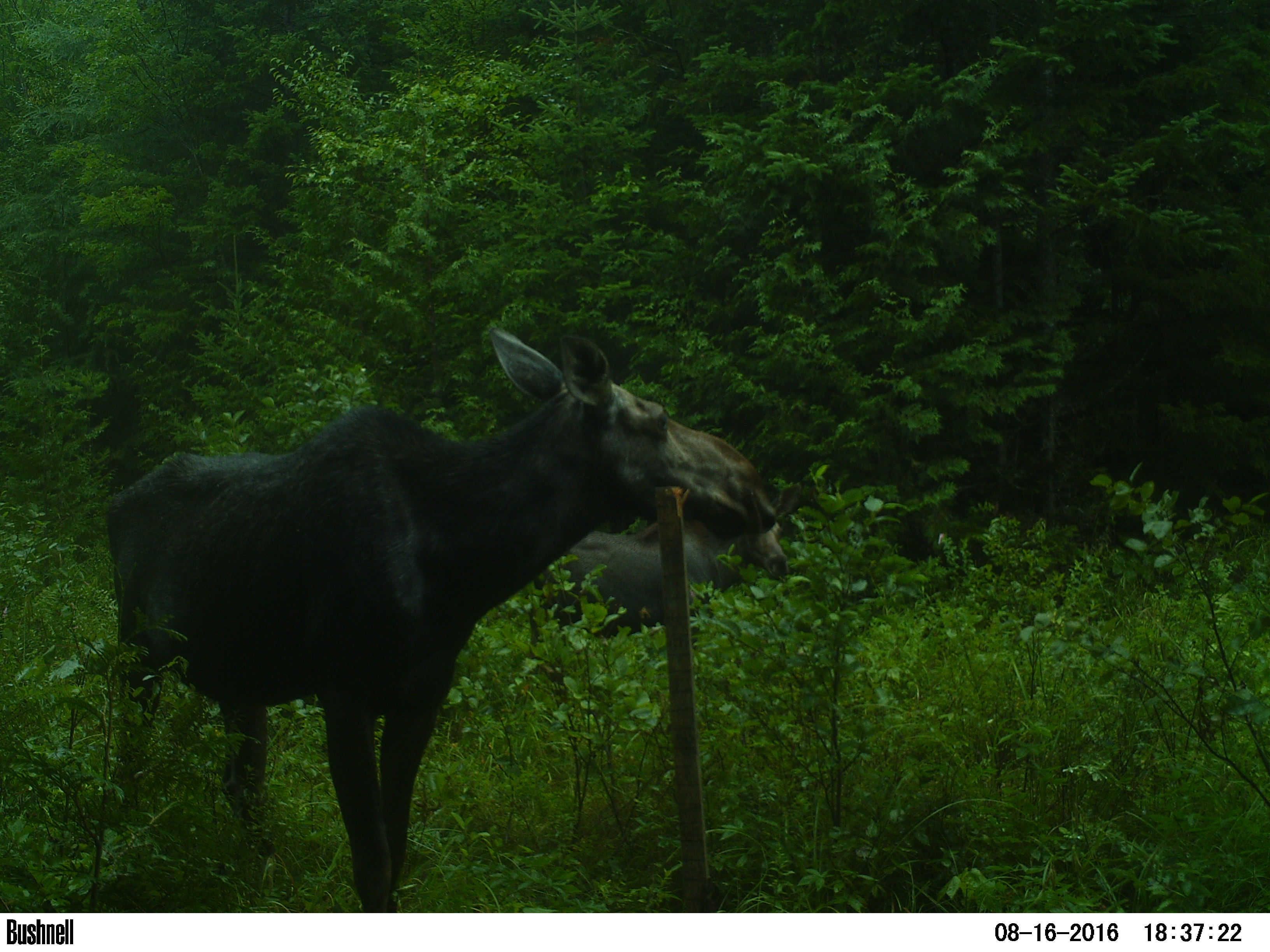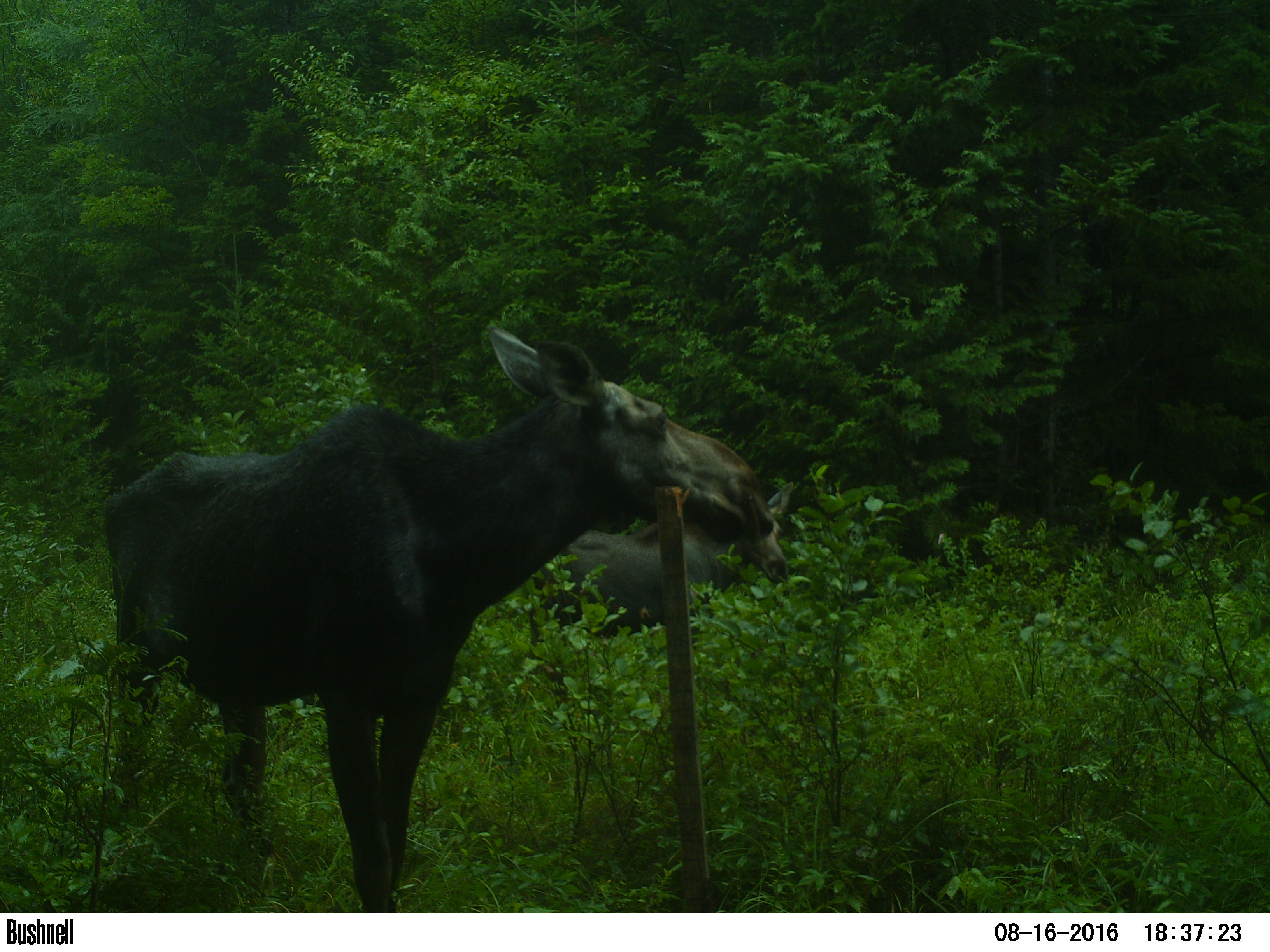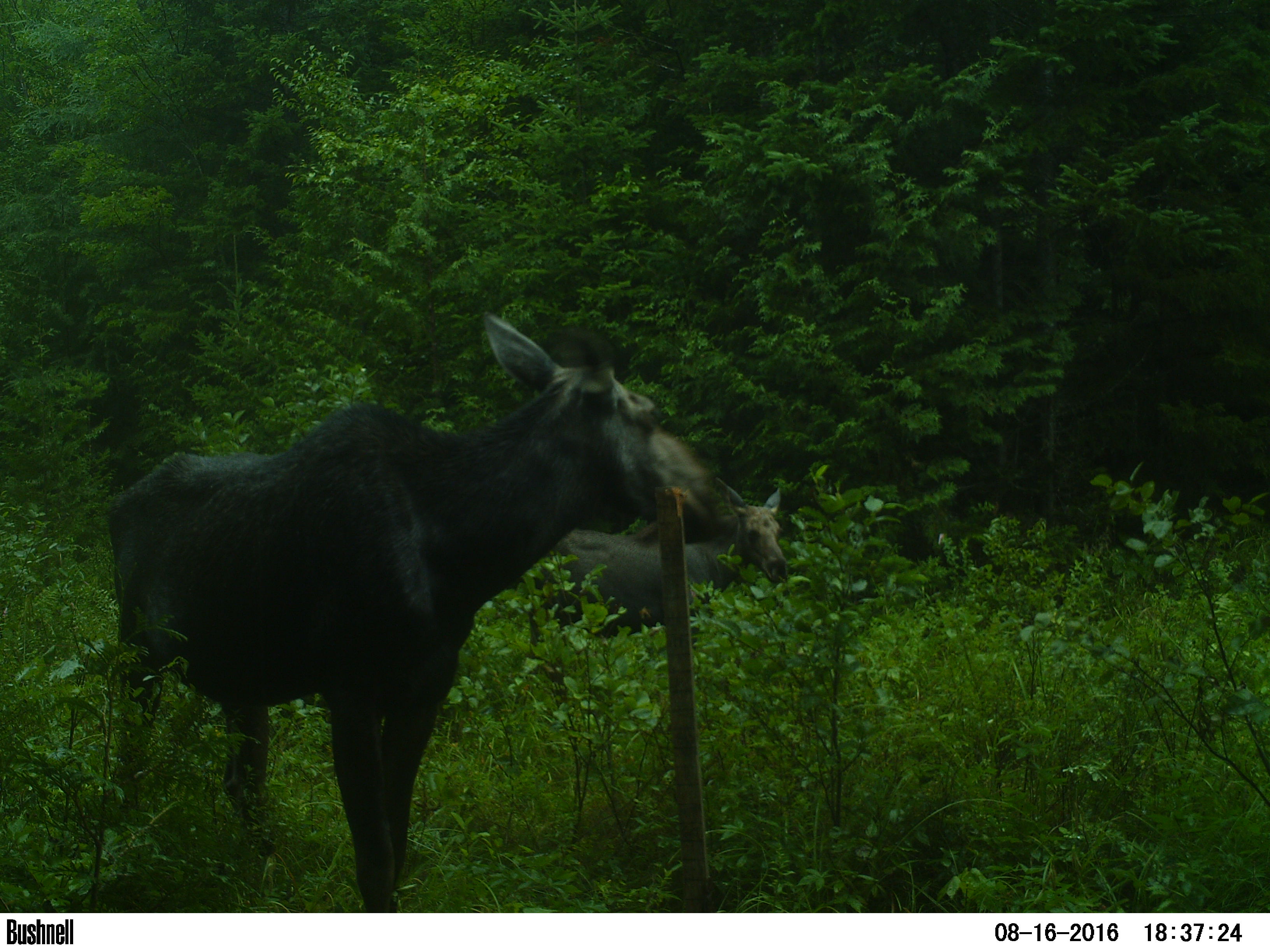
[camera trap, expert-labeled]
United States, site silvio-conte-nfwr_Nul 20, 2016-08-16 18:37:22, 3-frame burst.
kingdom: Animalia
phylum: Chordata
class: Mammalia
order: Artiodactyla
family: Cervidae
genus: Alces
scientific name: Alces alces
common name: moose